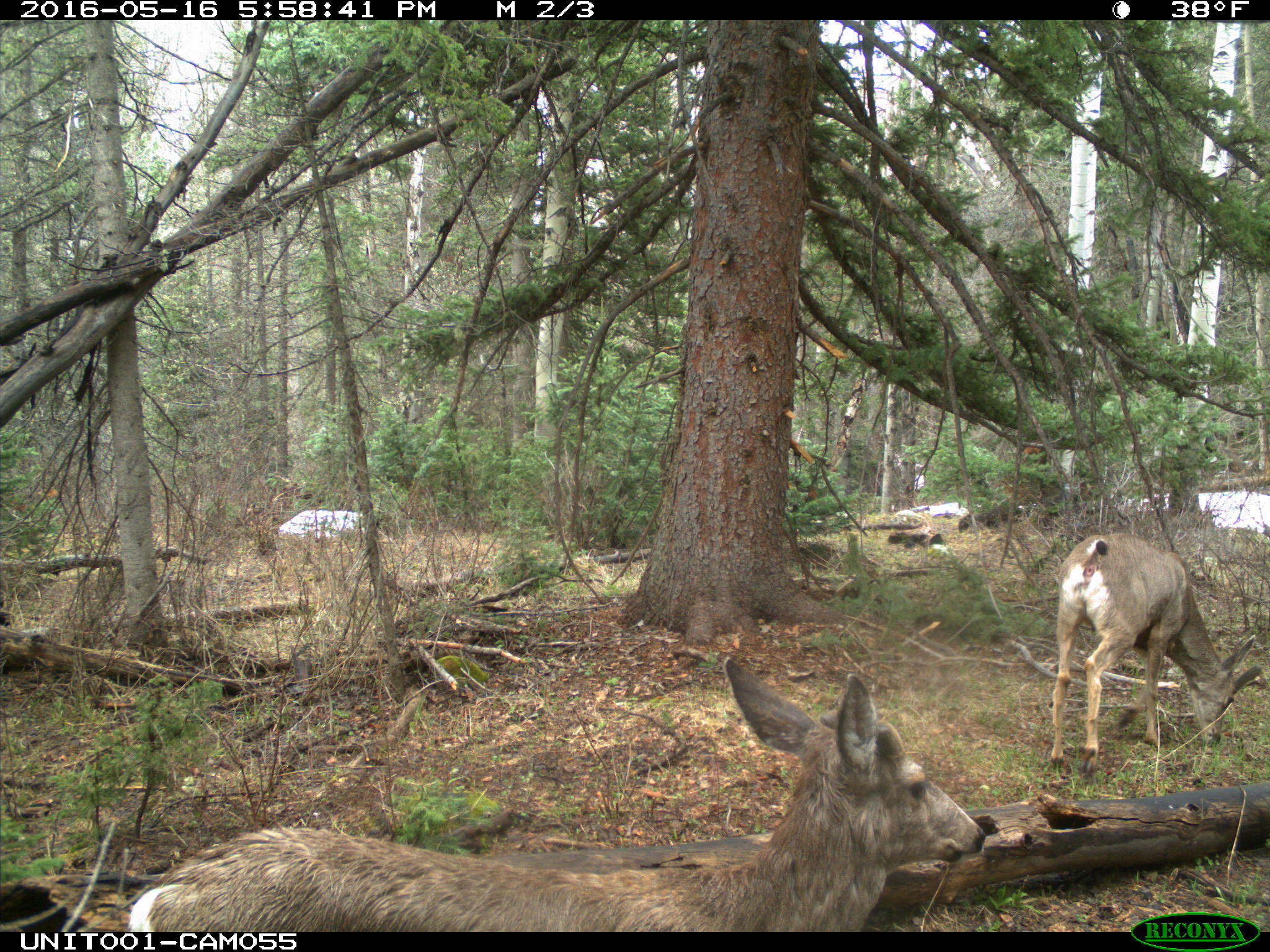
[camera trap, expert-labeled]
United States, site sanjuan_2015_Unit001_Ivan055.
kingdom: Animalia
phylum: Chordata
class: Mammalia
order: Artiodactyla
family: Cervidae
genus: Odocoileus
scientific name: Odocoileus hemionus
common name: mule deer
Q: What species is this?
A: Odocoileus hemionus (mule deer).